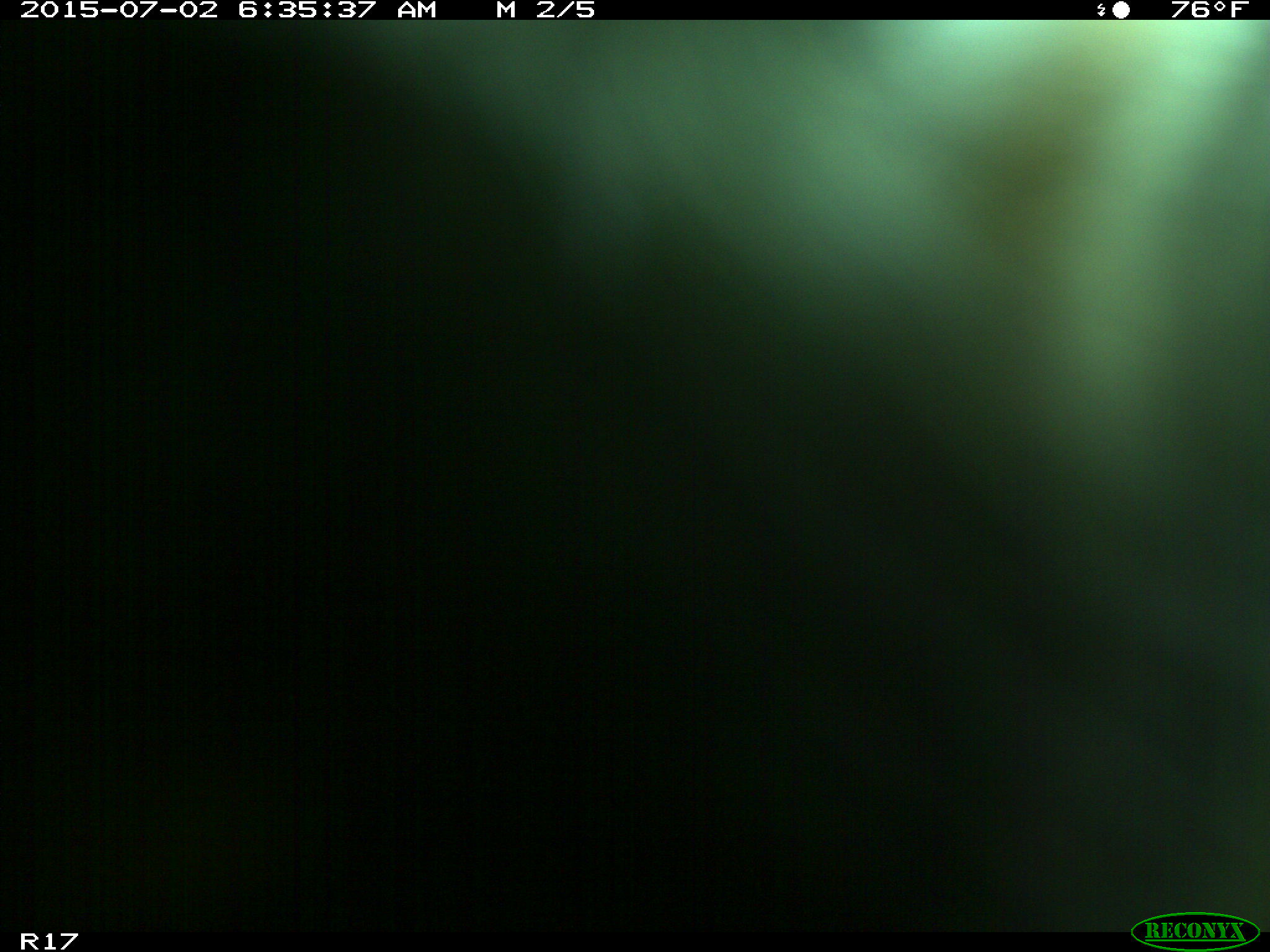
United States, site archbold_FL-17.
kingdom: Animalia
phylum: Chordata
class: Mammalia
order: Artiodactyla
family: Bovidae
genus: Bos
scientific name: Bos taurus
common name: domestic cow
Bos taurus (domestic cow).